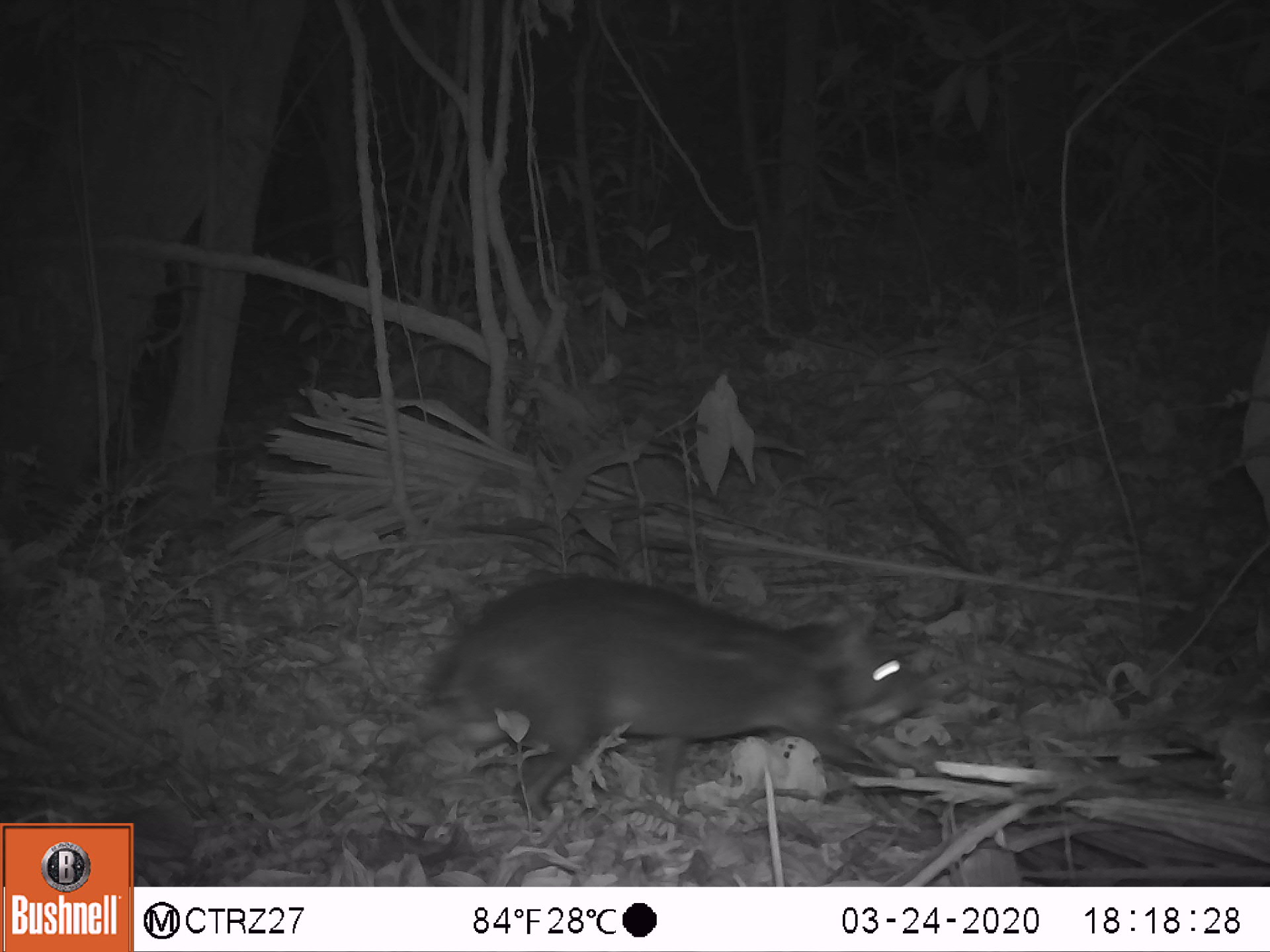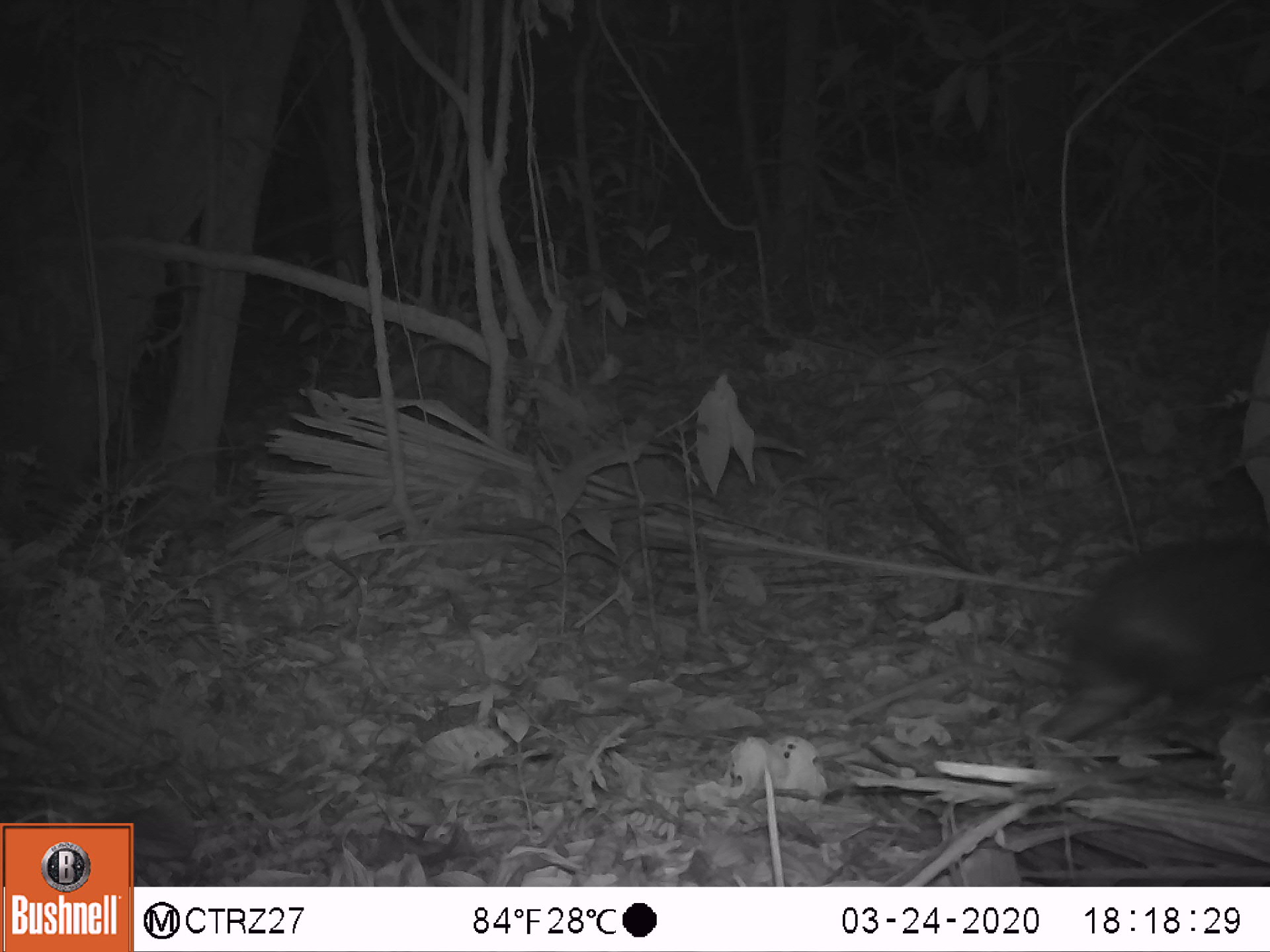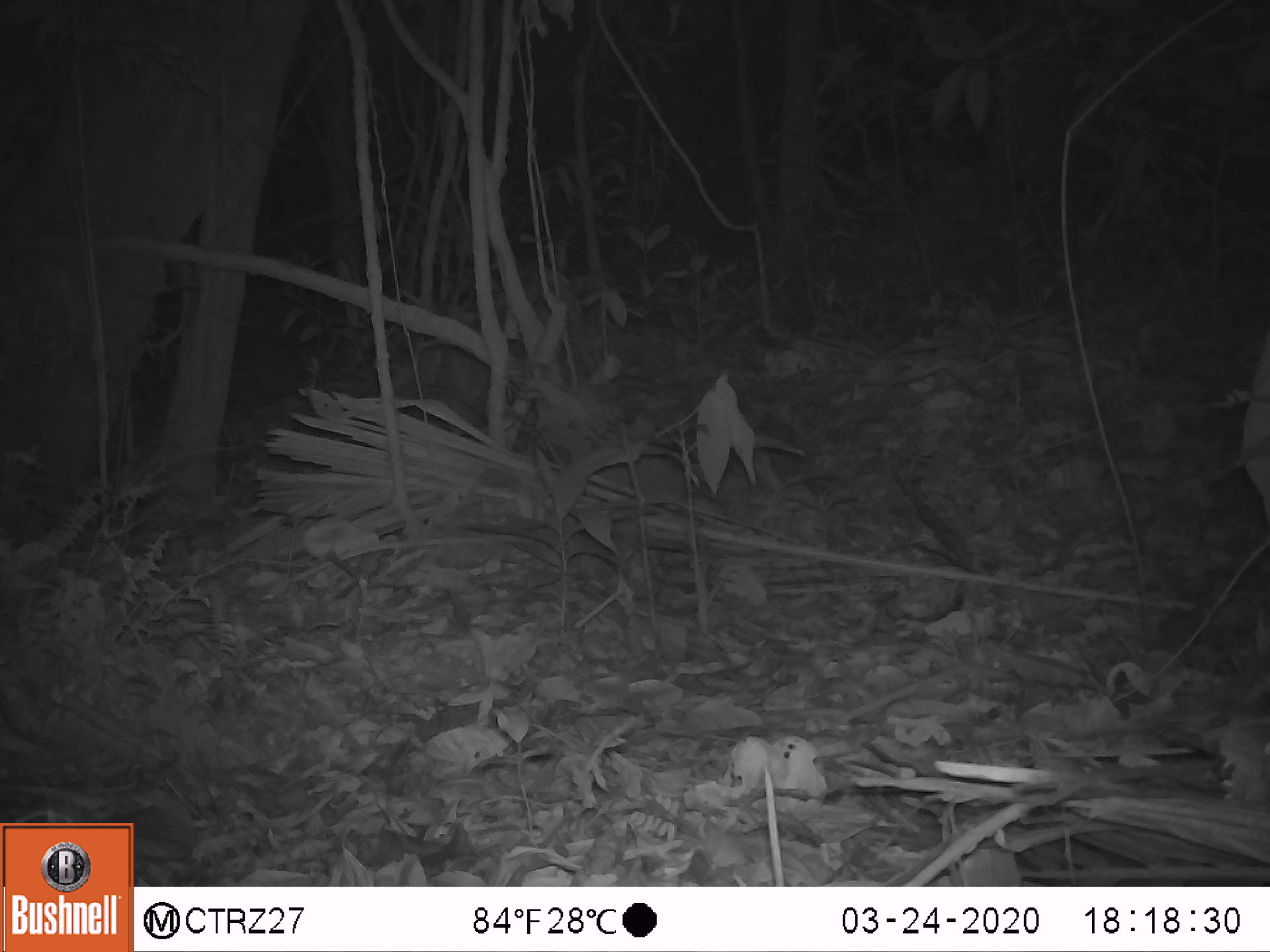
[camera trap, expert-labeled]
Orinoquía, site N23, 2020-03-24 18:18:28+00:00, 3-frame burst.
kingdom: Animalia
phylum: Chordata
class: Mammalia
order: Rodentia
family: Dasyproctidae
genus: Dasyprocta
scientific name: Dasyprocta fuliginosa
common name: black agouti